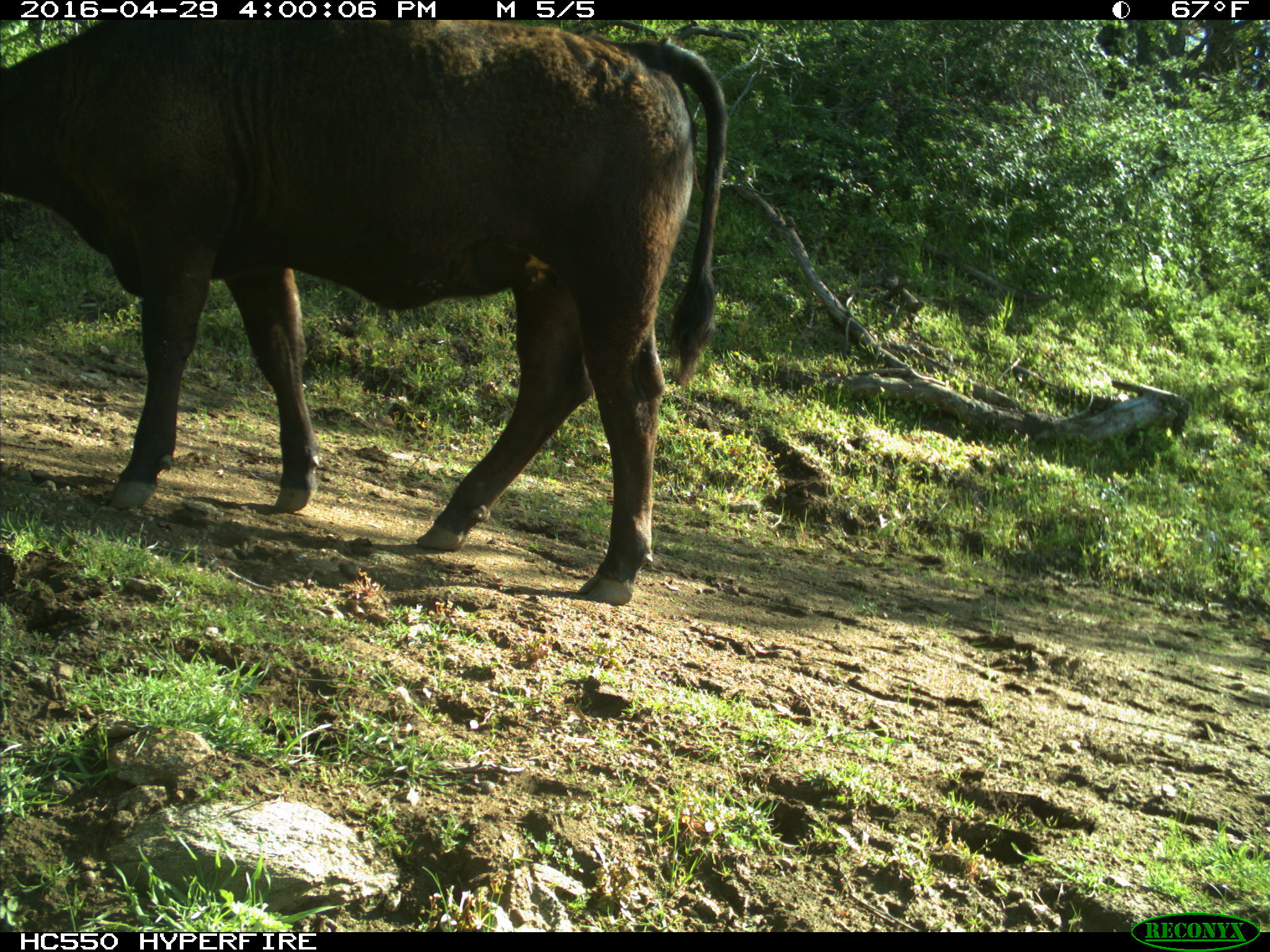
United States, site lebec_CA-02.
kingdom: Animalia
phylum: Chordata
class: Mammalia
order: Artiodactyla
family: Bovidae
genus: Bos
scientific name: Bos taurus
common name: domestic cow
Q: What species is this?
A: Bos taurus (domestic cow).